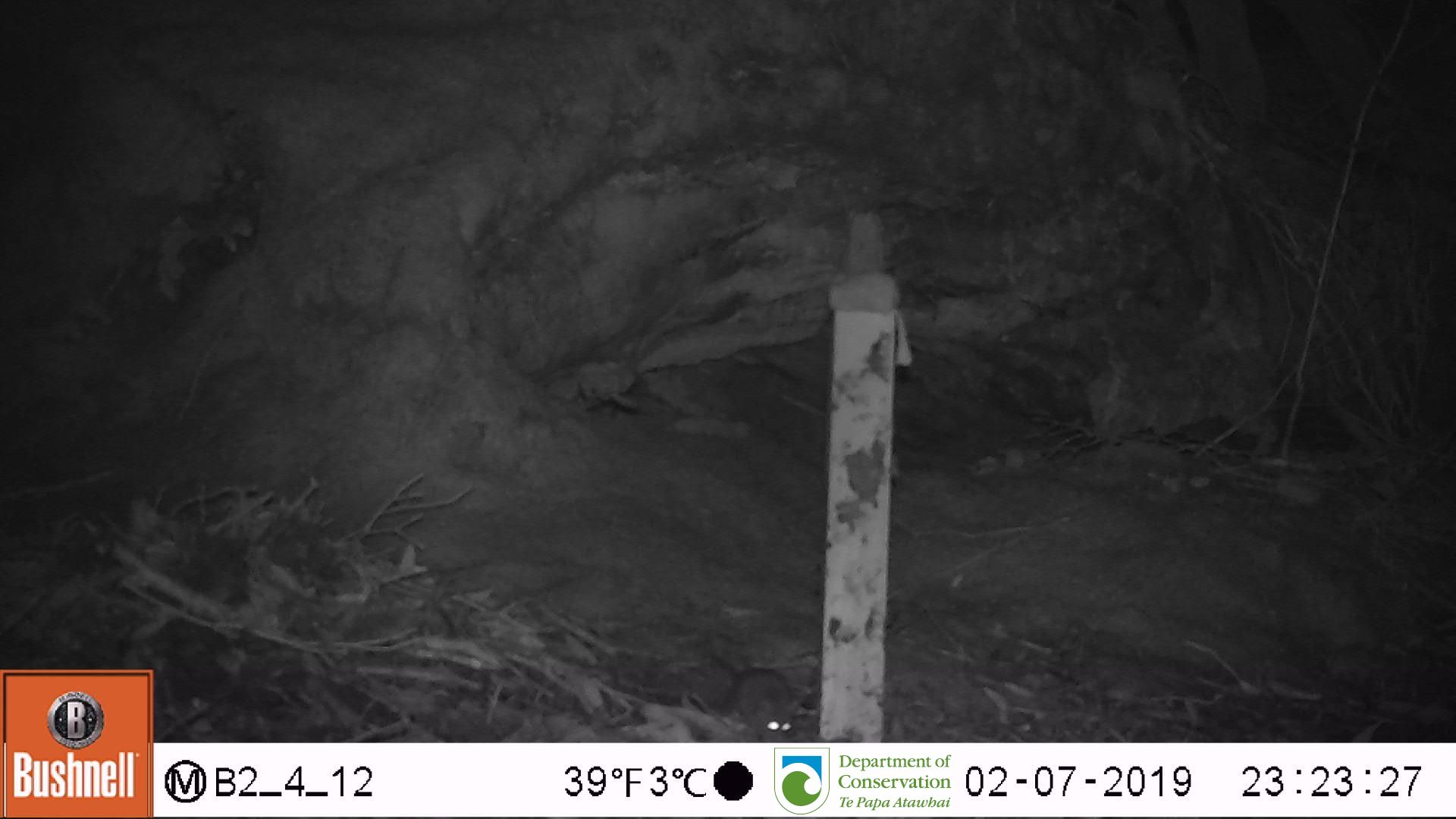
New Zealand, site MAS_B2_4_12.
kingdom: Animalia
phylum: Chordata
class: Mammalia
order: Rodentia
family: Muridae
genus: Mus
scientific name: Mus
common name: mouse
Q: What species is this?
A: Mouse (Mus).